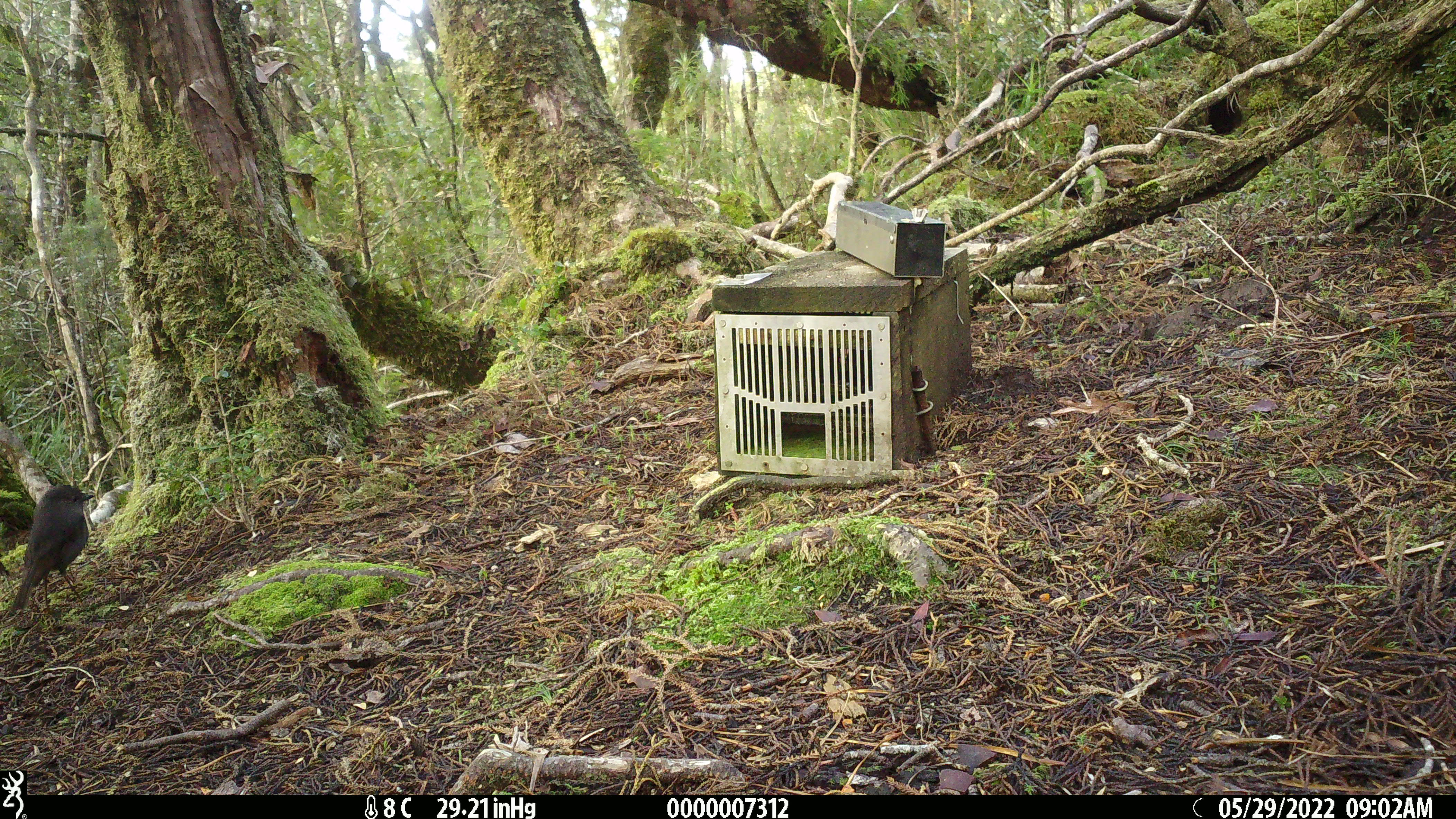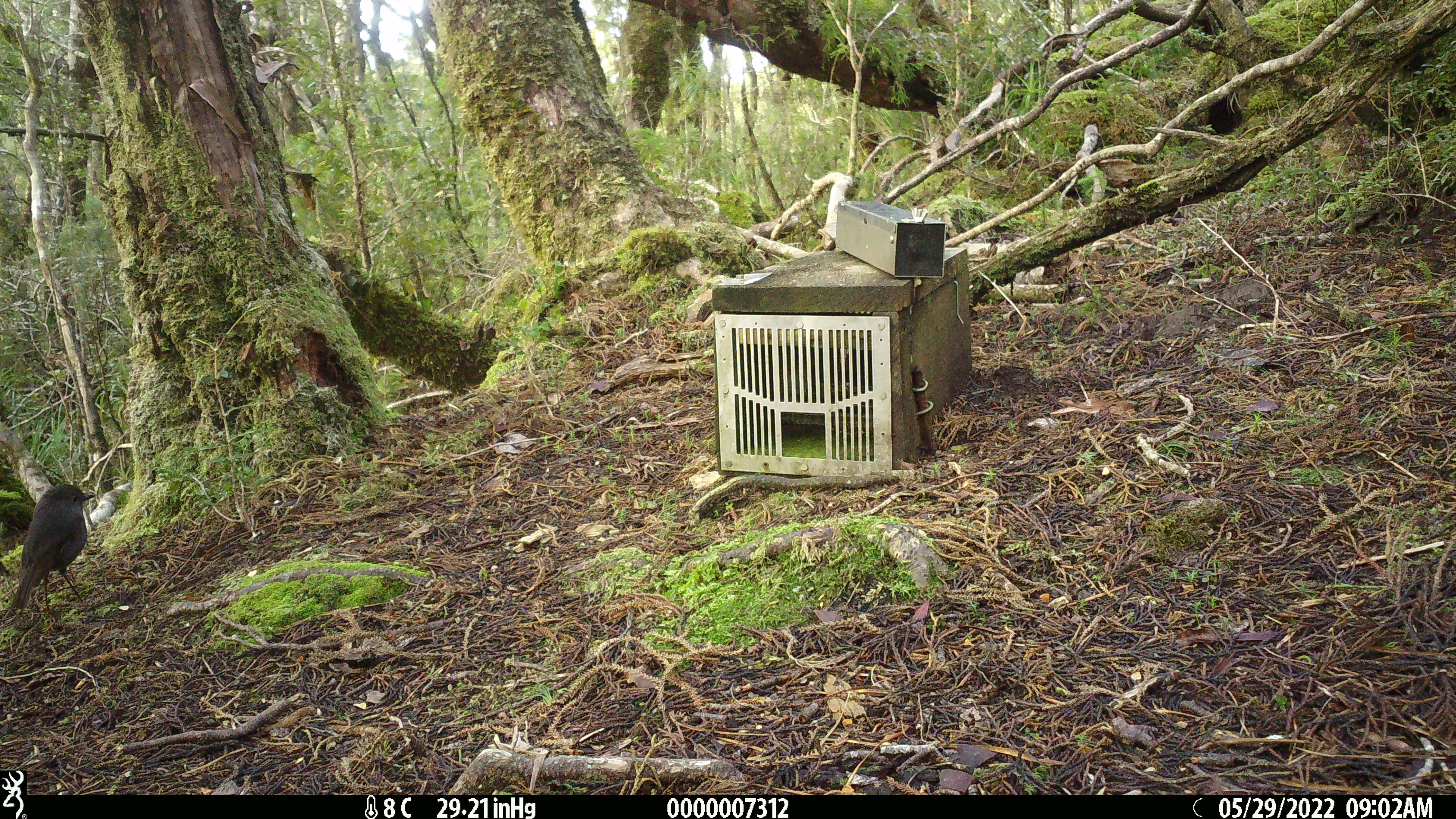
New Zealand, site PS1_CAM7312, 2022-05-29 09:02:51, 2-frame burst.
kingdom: Animalia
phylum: Chordata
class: Aves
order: Passeriformes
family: Petroicidae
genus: Petroica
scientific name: Petroica australis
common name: new zealand robin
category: robin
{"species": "robin (new zealand robin) (Petroica australis)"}